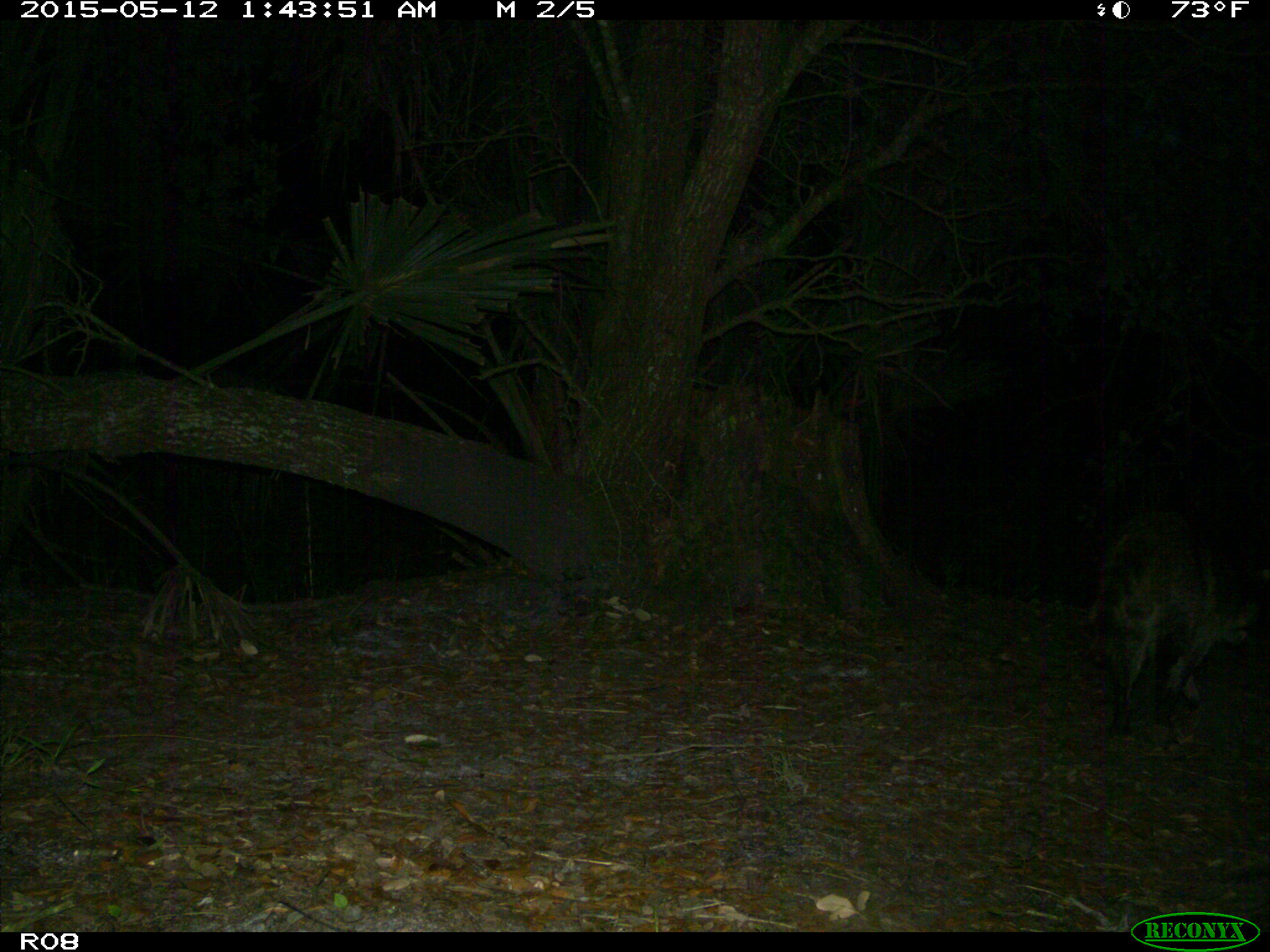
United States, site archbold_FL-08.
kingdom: Animalia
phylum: Chordata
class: Mammalia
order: Carnivora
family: Procyonidae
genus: Procyon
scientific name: Procyon lotor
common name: common raccoon